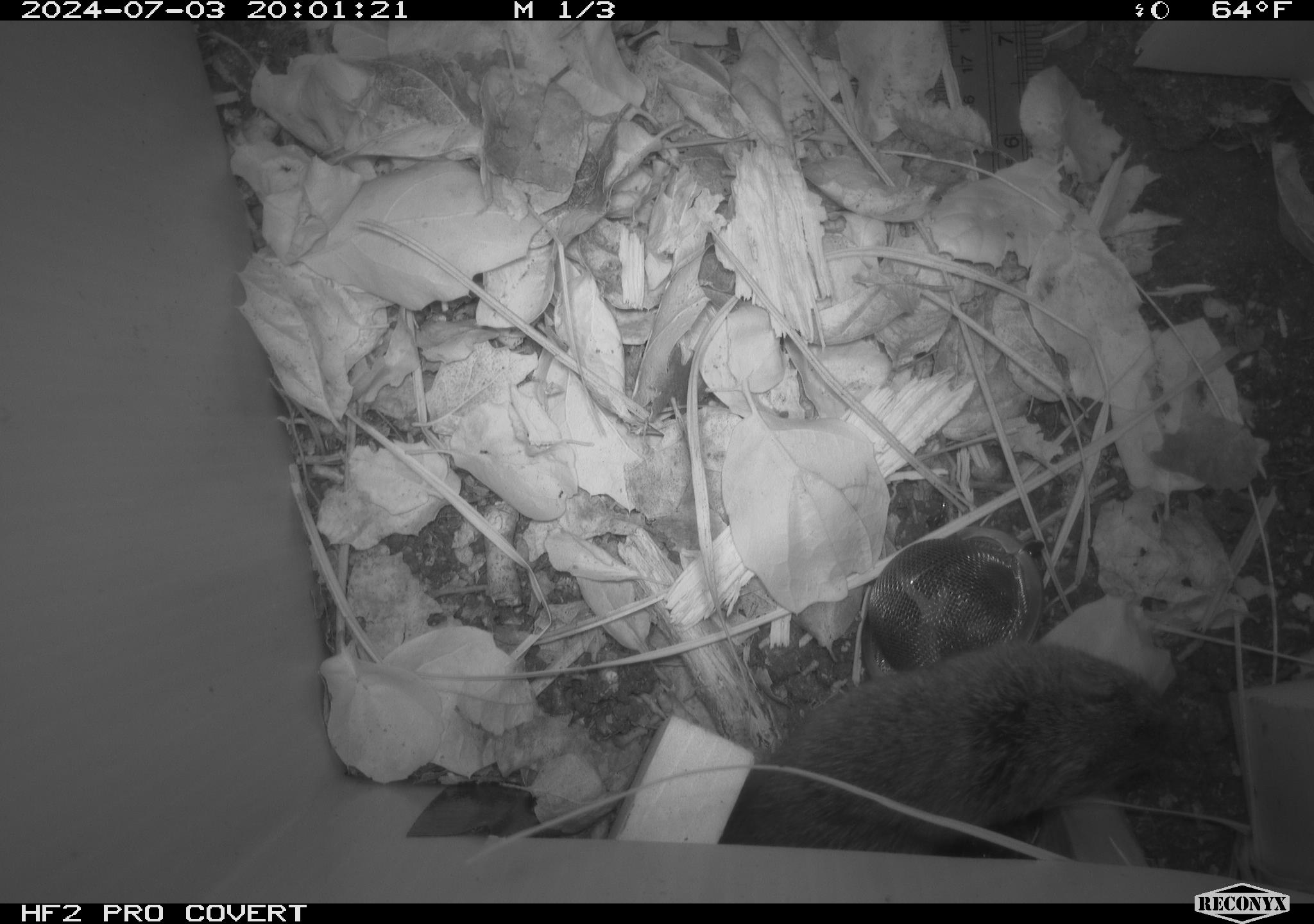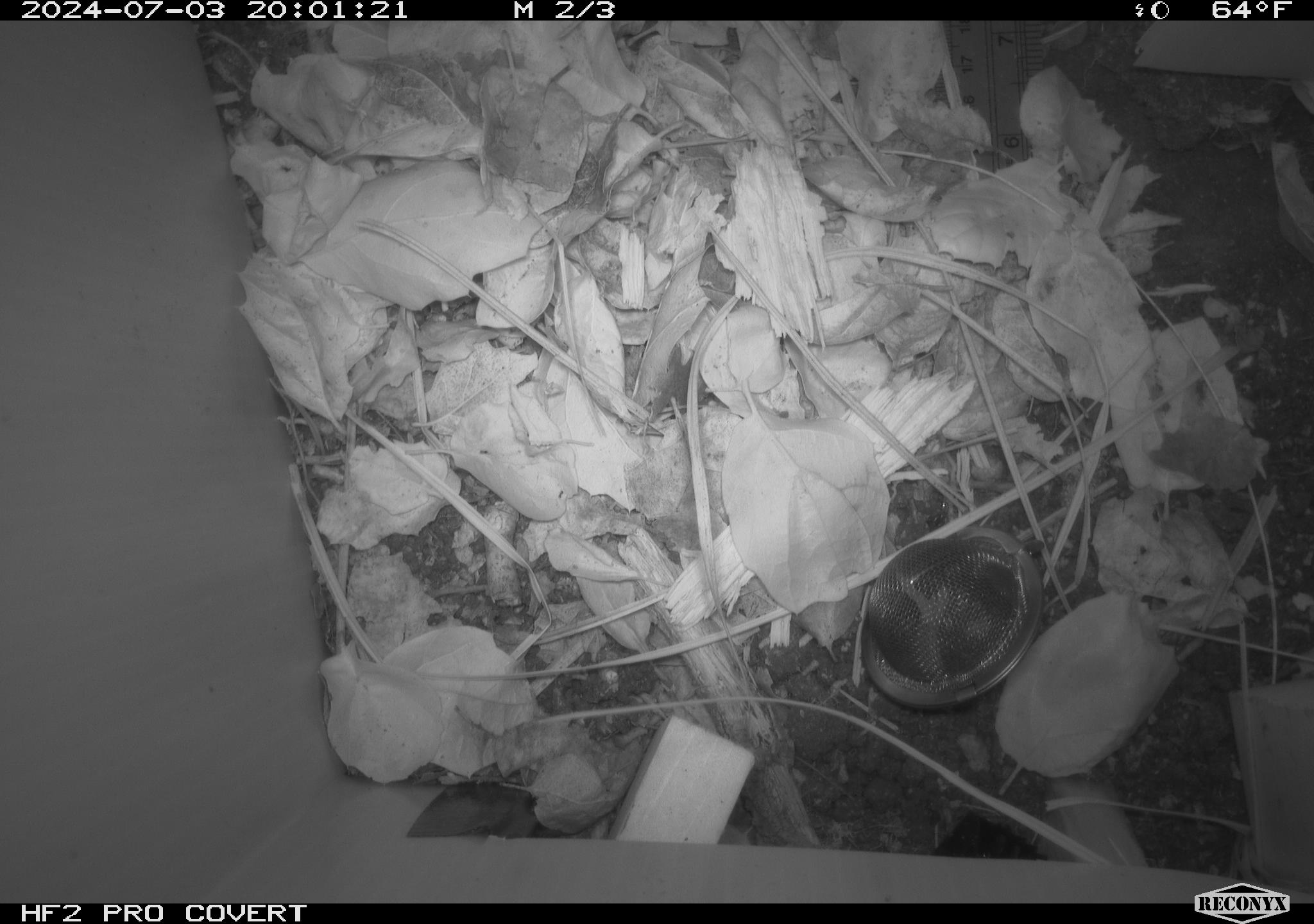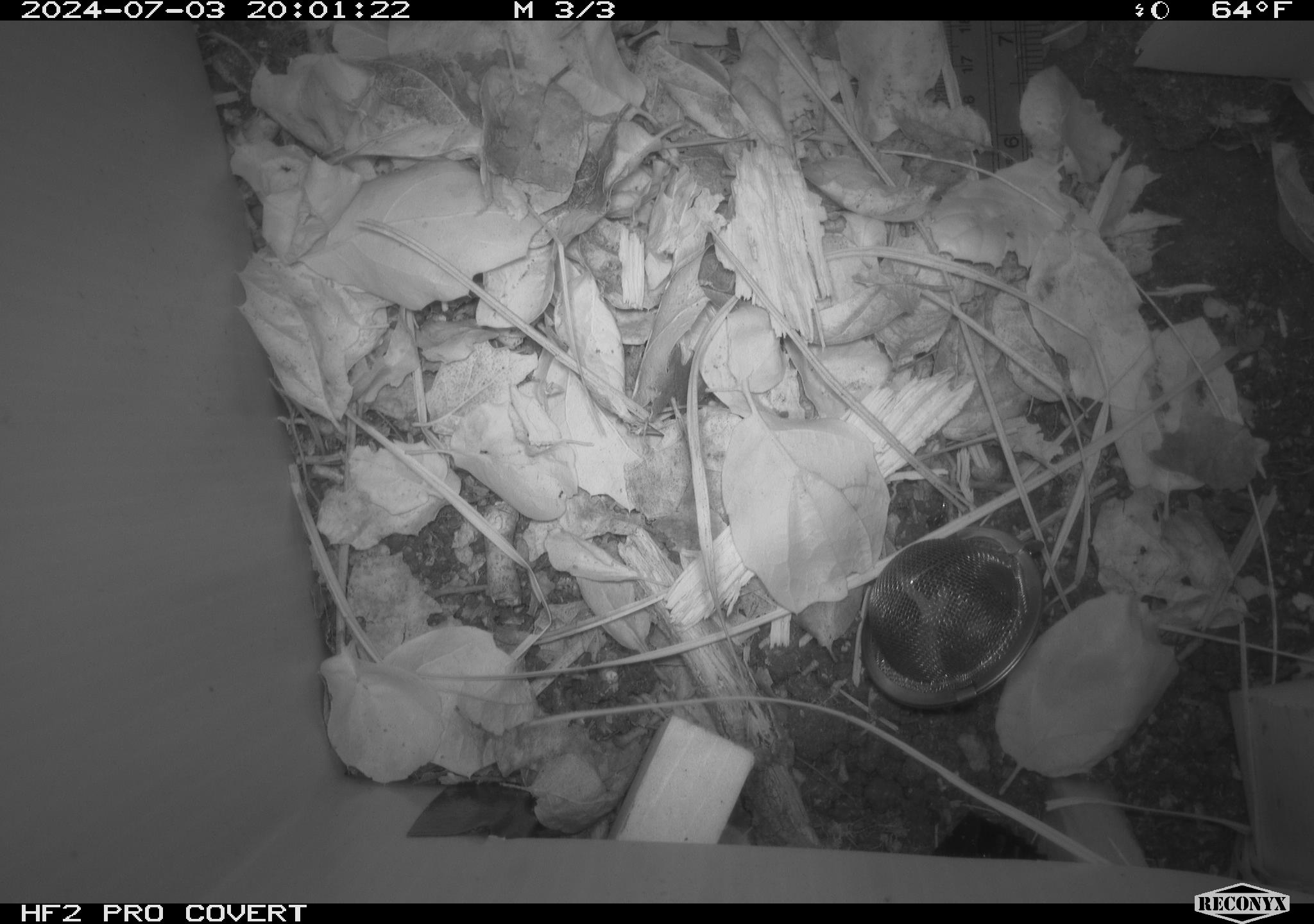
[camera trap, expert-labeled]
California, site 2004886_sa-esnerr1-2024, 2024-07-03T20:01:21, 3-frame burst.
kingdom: Animalia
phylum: Chordata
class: Mammalia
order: Rodentia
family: Cricetidae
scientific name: Cricetidae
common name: hamsters, voles, lemmings, and allies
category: cricetidae family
Cricetidae family (hamsters, voles, lemmings, and allies) (Cricetidae).